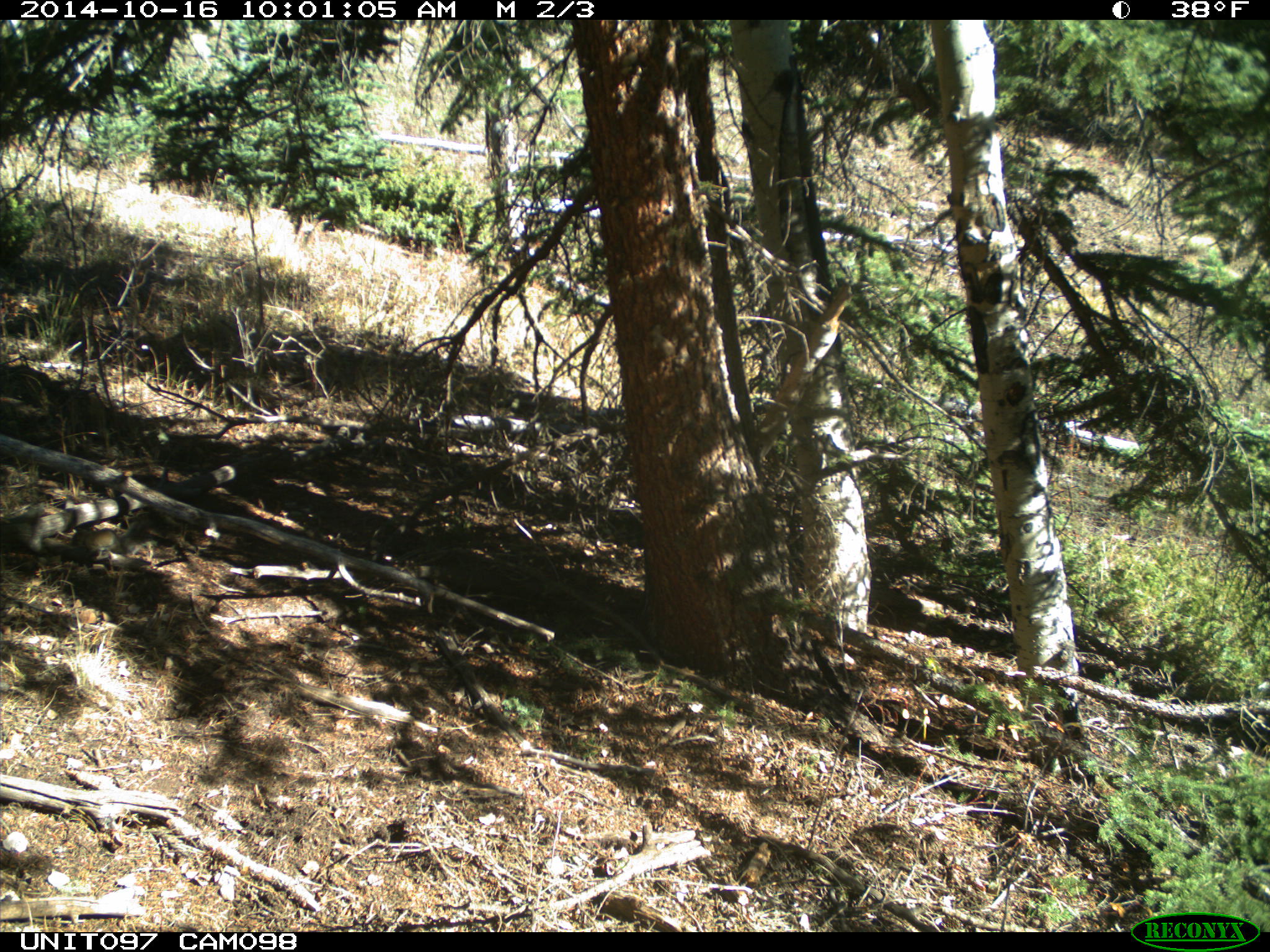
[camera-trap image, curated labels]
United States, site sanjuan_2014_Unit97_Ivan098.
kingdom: Animalia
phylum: Chordata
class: Mammalia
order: Rodentia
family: Sciuridae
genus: Tamiasciurus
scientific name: Tamiasciurus hudsonicus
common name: american red squirrel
Tamiasciurus hudsonicus (american red squirrel).